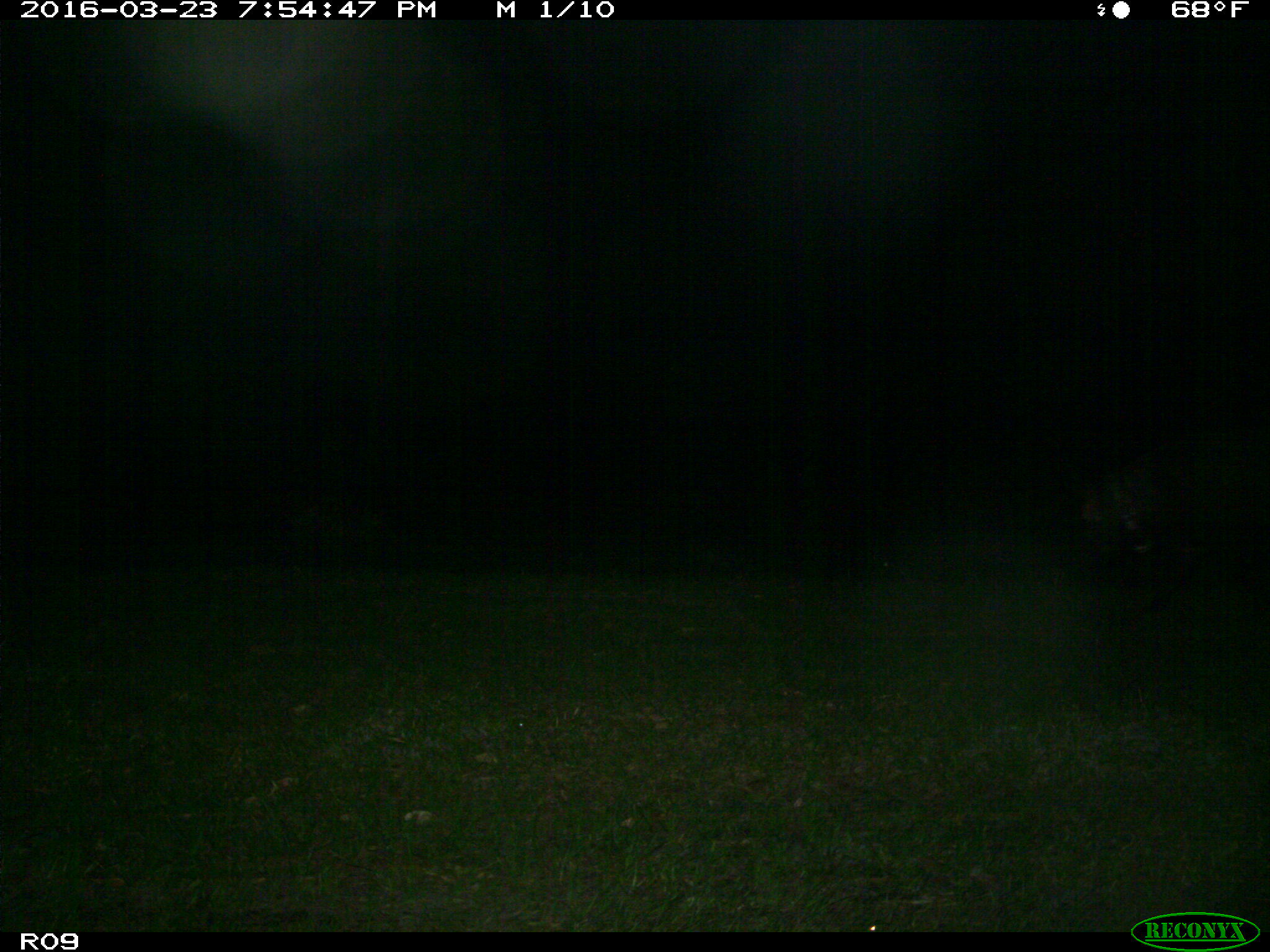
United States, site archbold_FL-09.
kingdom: Animalia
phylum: Chordata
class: Mammalia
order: Artiodactyla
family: Suidae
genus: Sus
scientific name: Sus scrofa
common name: wild boar